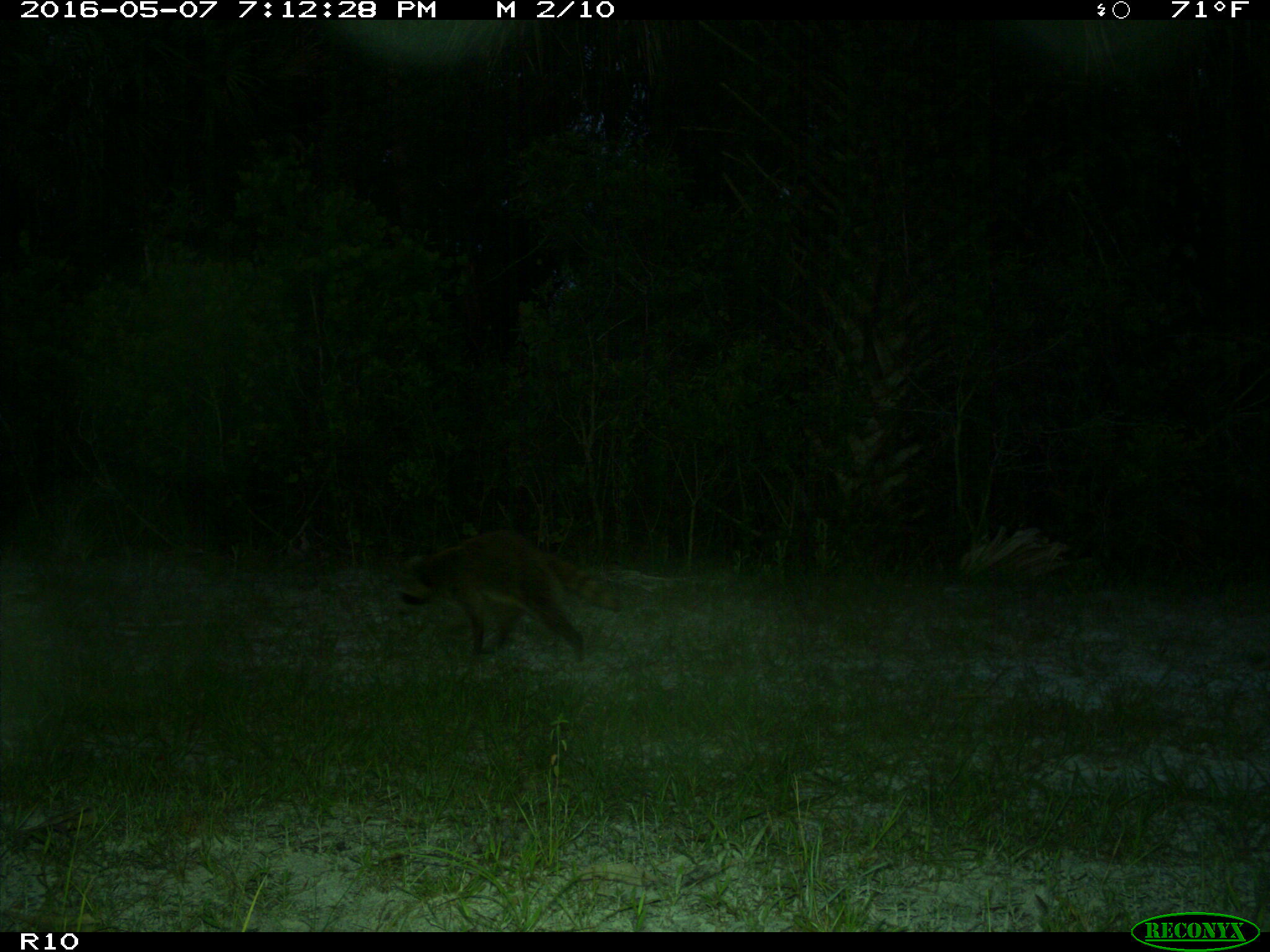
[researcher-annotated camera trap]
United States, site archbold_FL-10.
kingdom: Animalia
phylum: Chordata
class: Mammalia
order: Carnivora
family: Procyonidae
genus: Procyon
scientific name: Procyon lotor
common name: common raccoon